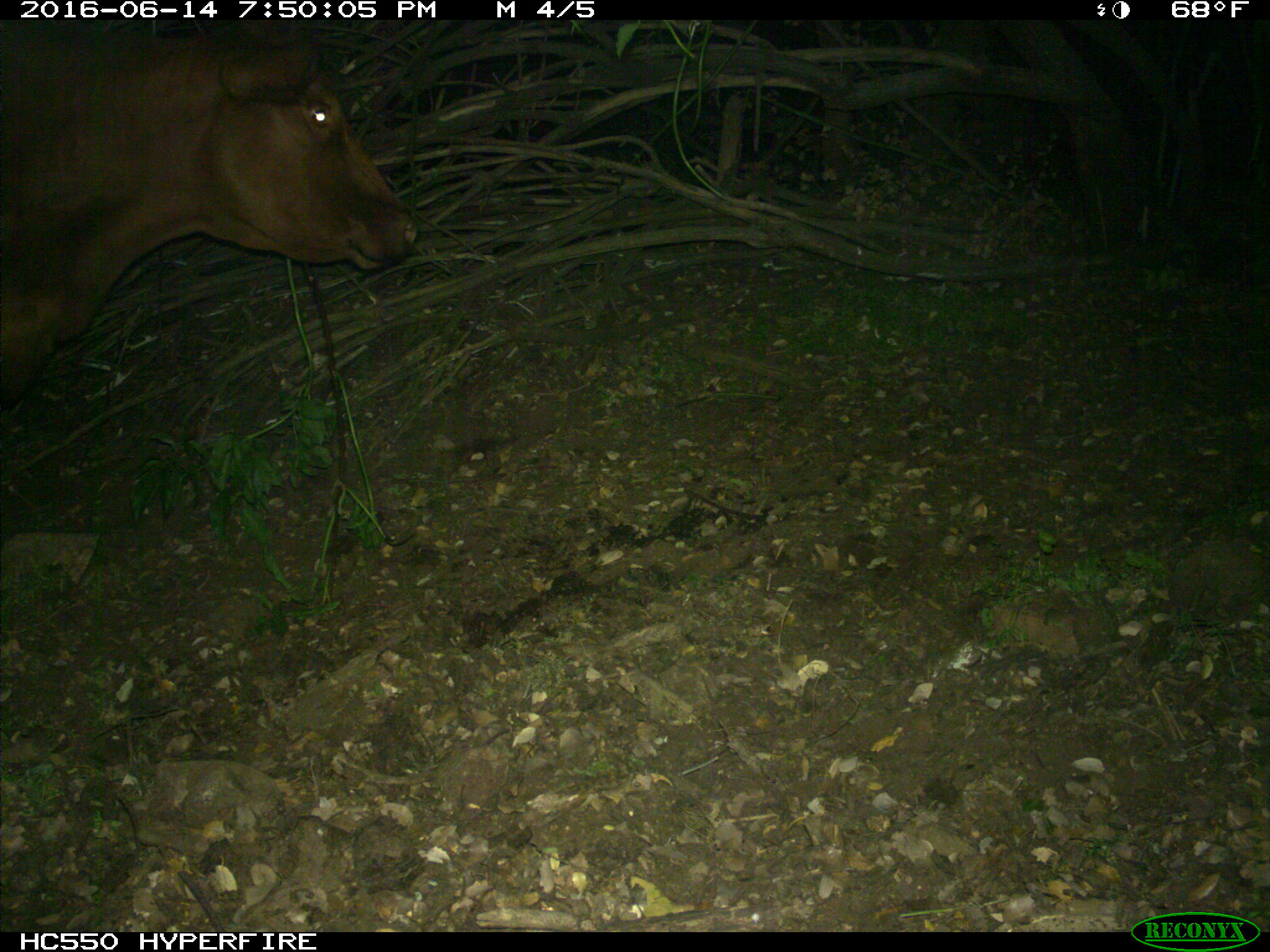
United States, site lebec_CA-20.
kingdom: Animalia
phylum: Chordata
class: Mammalia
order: Artiodactyla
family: Bovidae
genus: Bos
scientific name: Bos taurus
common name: domestic cow